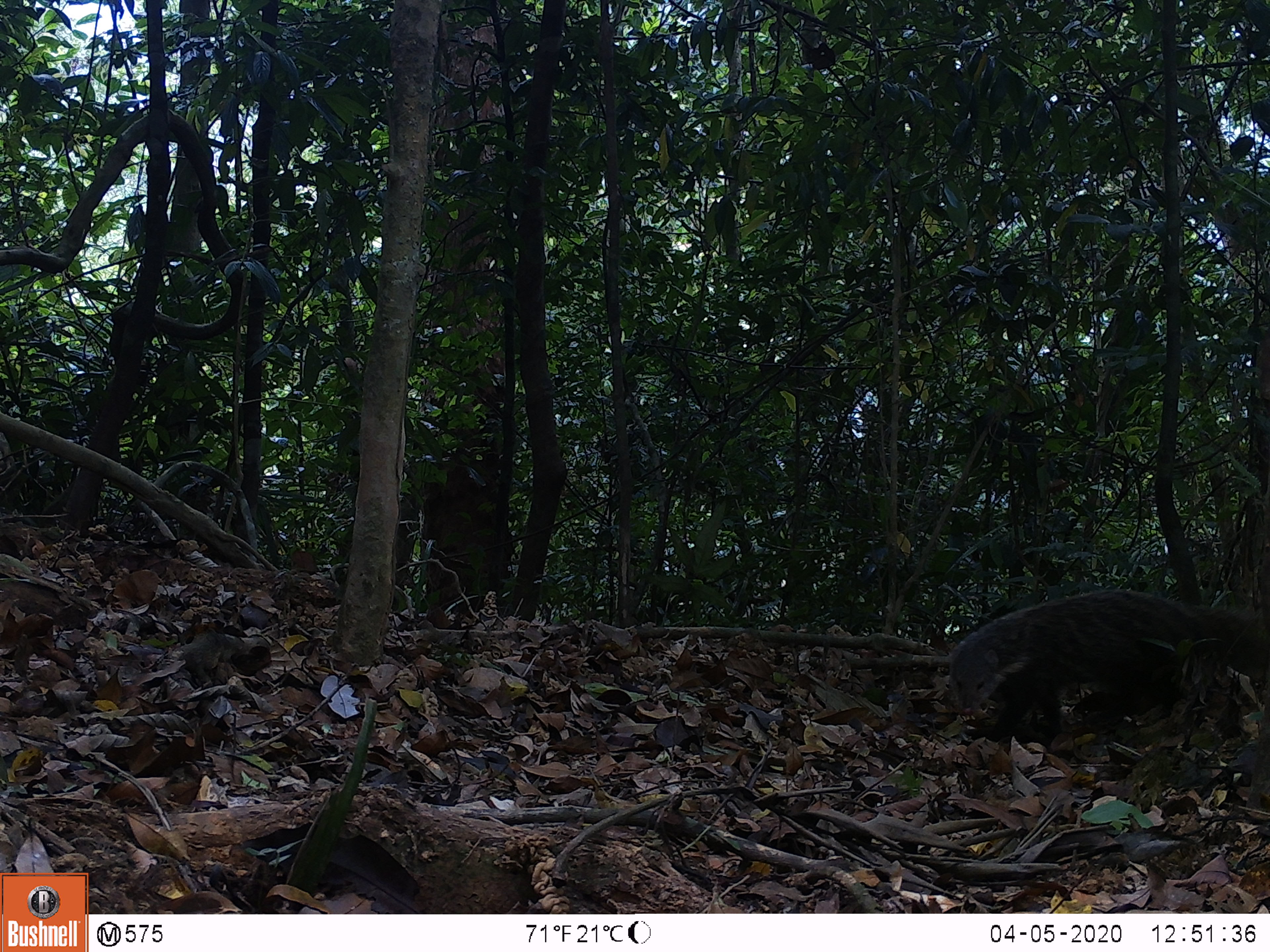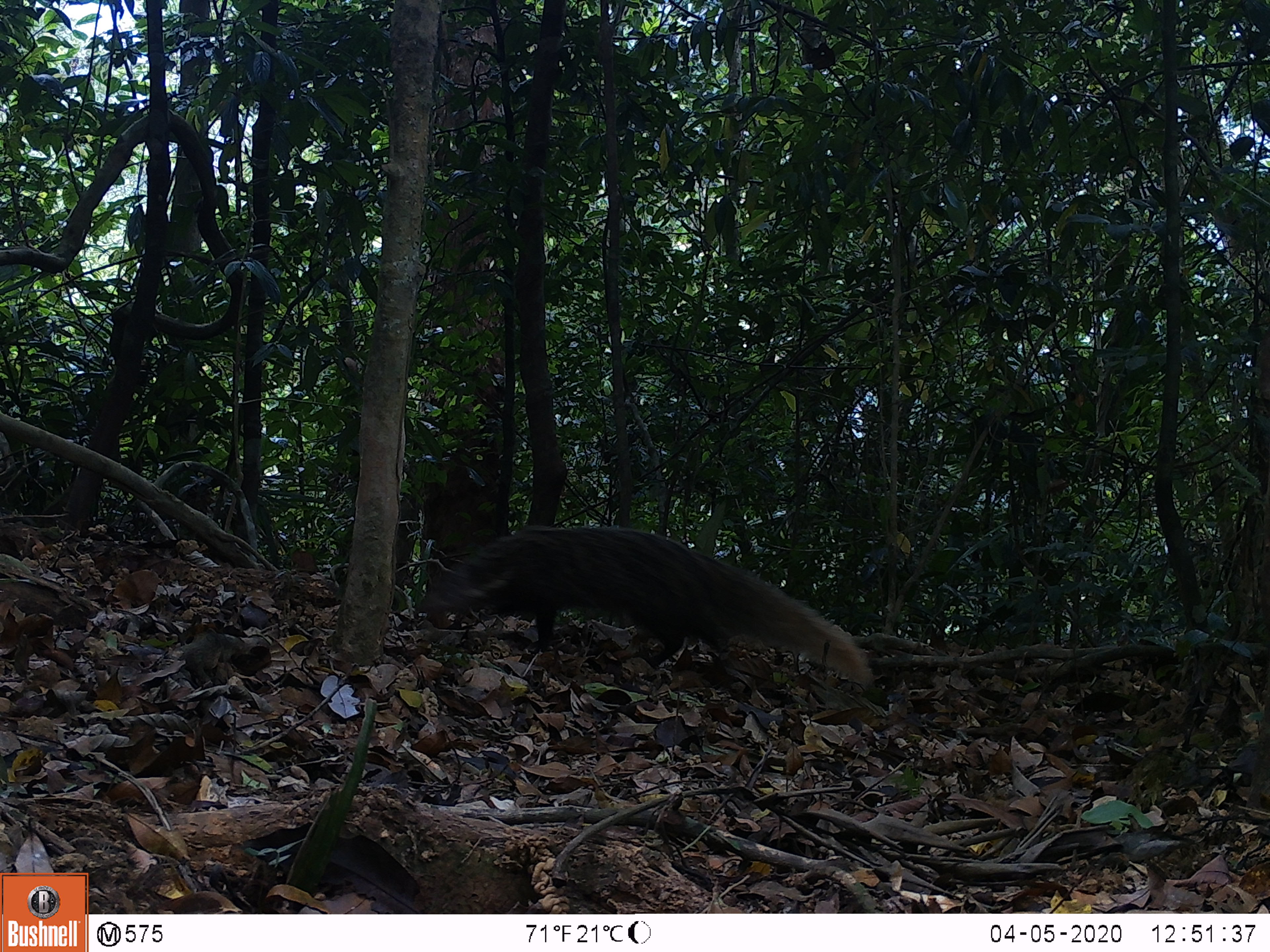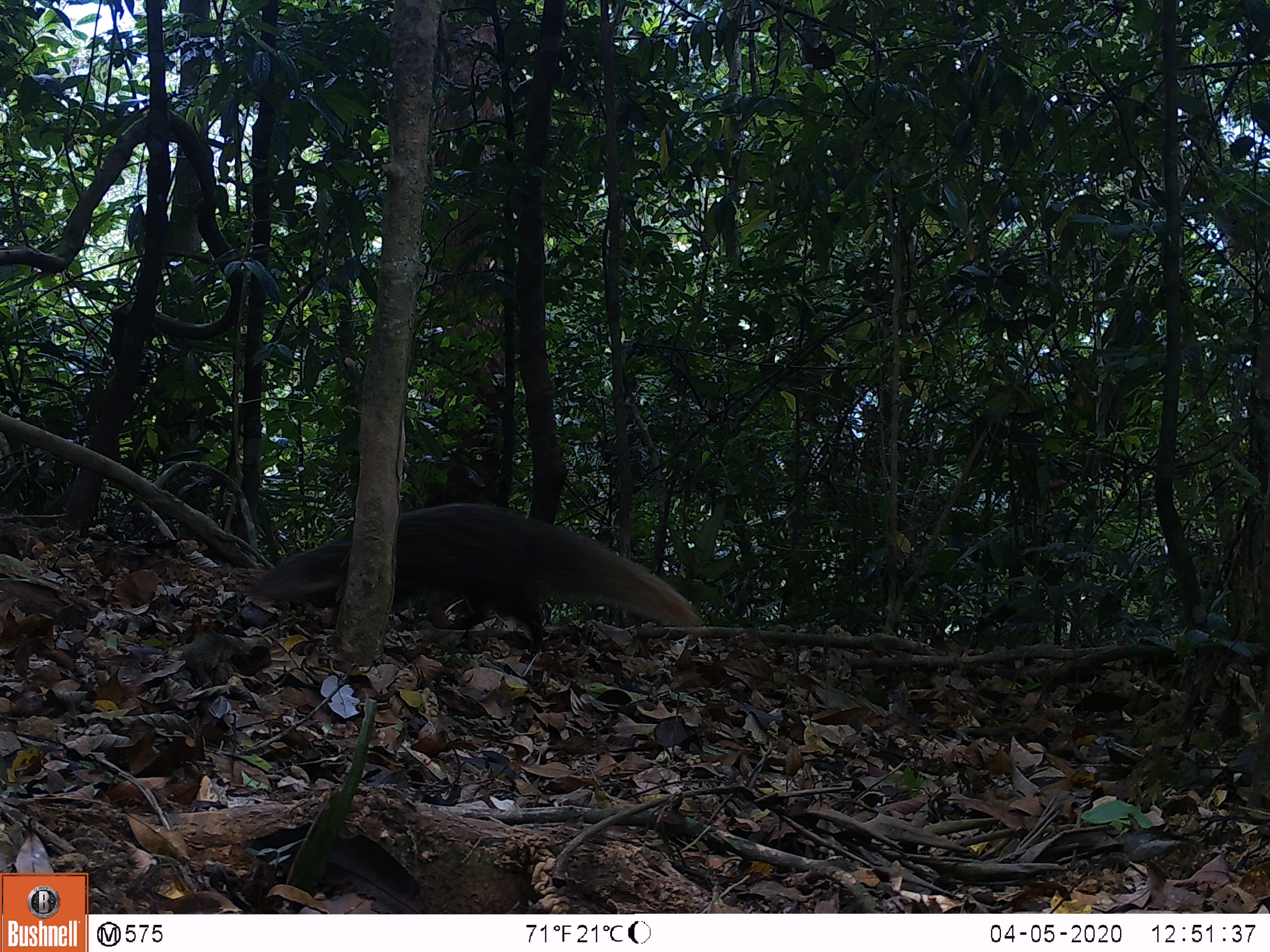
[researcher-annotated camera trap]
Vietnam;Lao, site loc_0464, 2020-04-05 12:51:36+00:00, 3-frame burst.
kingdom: Animalia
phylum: Chordata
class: Mammalia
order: Carnivora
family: Herpestidae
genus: Urva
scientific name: Urva urva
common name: crab-eating mongoose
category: crab eating mongoose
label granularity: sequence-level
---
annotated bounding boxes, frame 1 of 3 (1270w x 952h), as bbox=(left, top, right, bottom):
crab eating mongoose: bbox=(945, 589, 1270, 743)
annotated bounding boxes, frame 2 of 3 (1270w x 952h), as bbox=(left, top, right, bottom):
crab eating mongoose: bbox=(414, 523, 874, 686)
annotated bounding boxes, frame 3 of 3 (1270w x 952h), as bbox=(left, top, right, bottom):
crab eating mongoose: bbox=(242, 501, 706, 651)